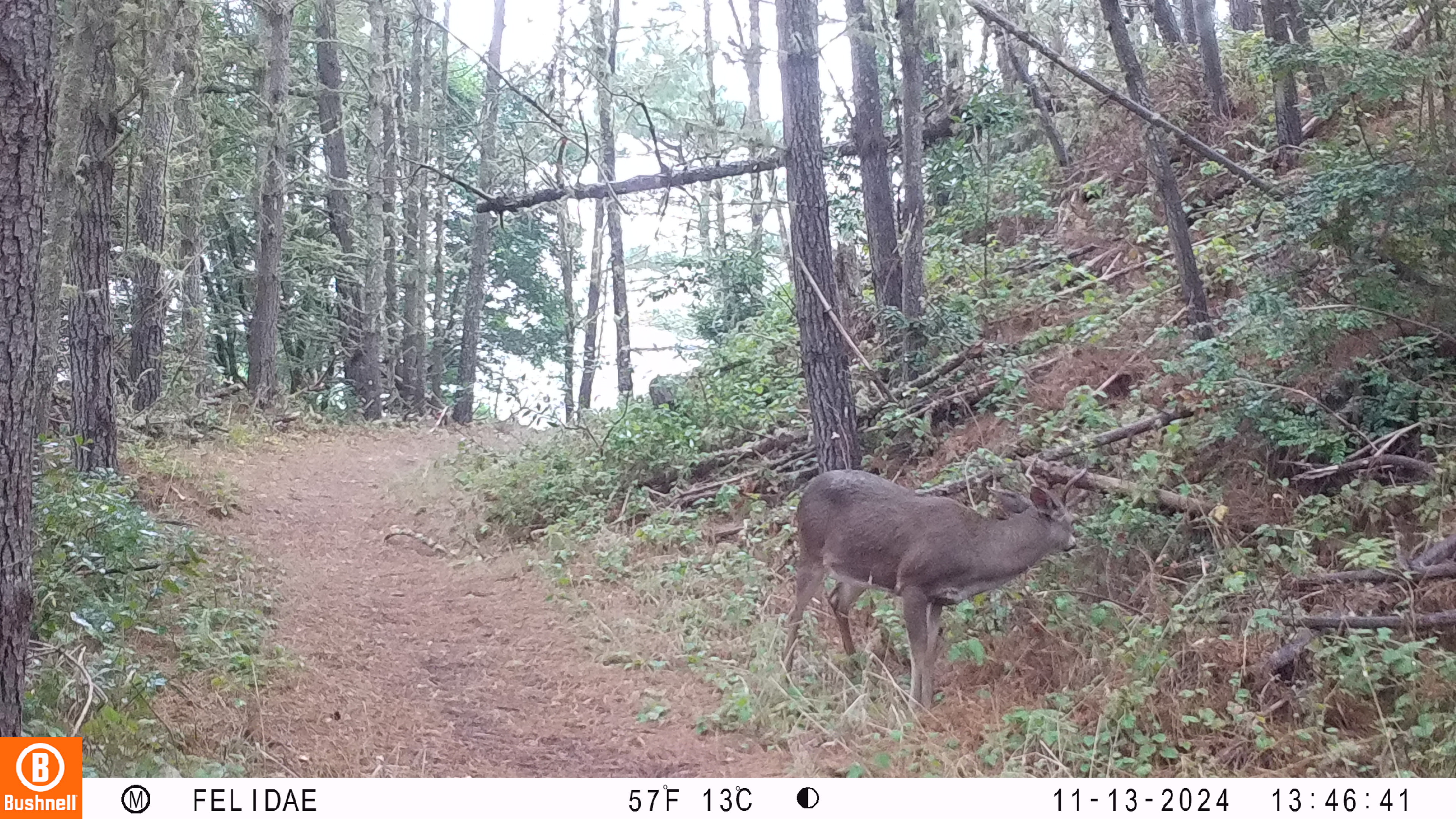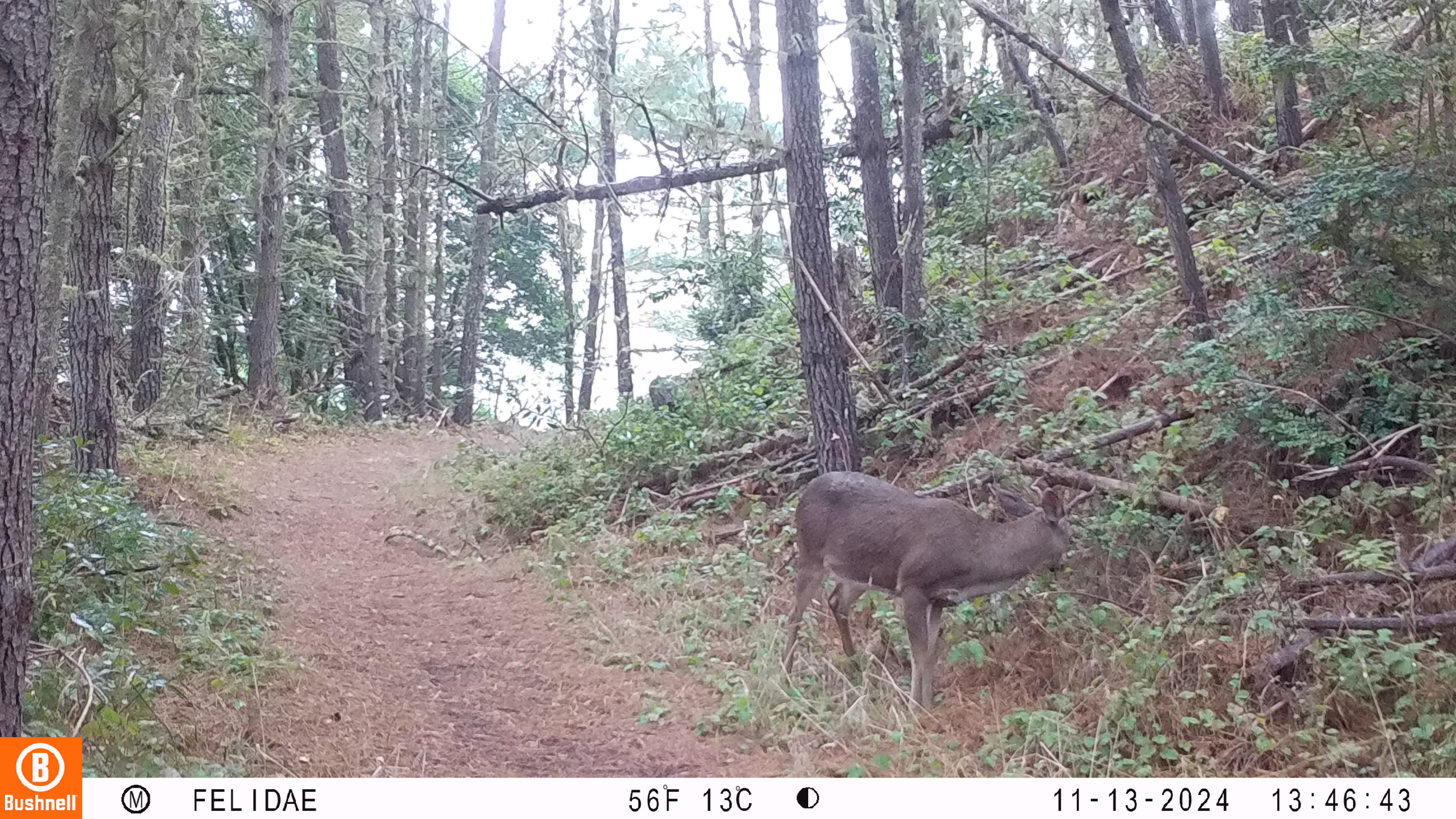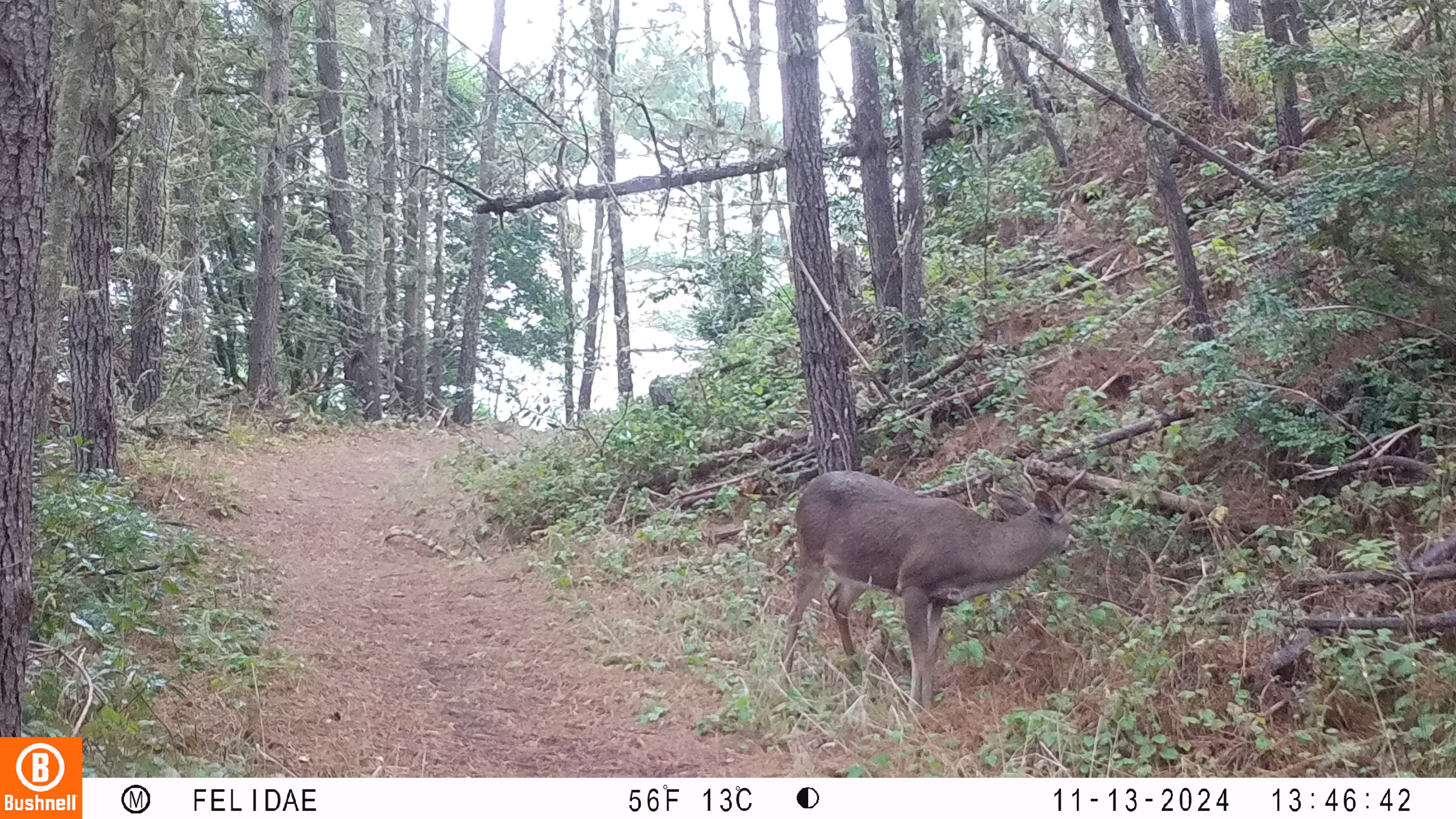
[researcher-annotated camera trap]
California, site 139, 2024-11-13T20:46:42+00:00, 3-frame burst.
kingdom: Animalia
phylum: Chordata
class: Mammalia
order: Artiodactyla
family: Cervidae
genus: Odocoileus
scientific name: Odocoileus hemionus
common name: mule deer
Mule deer (Odocoileus hemionus).